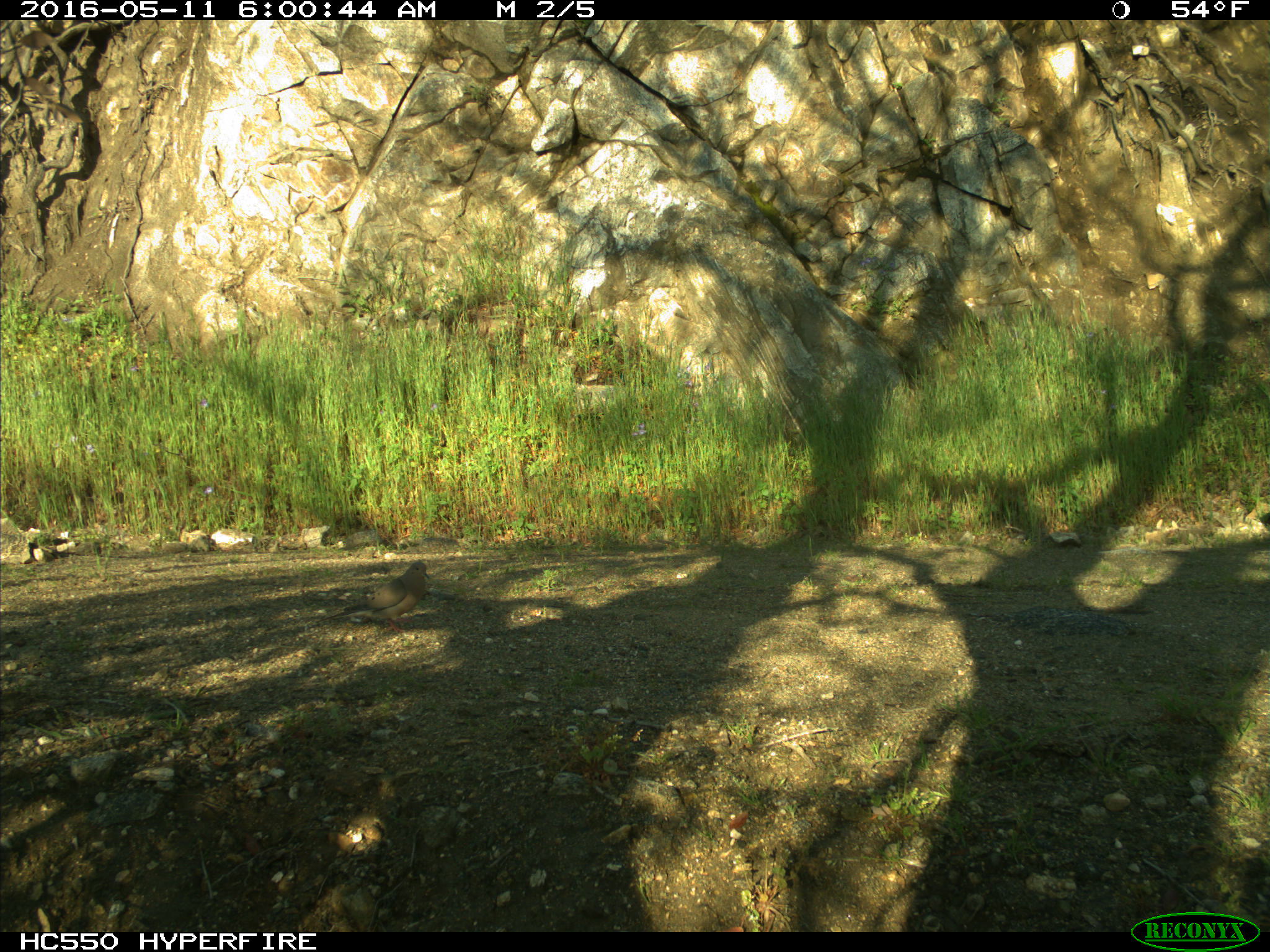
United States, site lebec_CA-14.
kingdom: Animalia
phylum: Chordata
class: Aves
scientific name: Aves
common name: birds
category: unidentified bird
Unidentified bird (birds) (Aves).